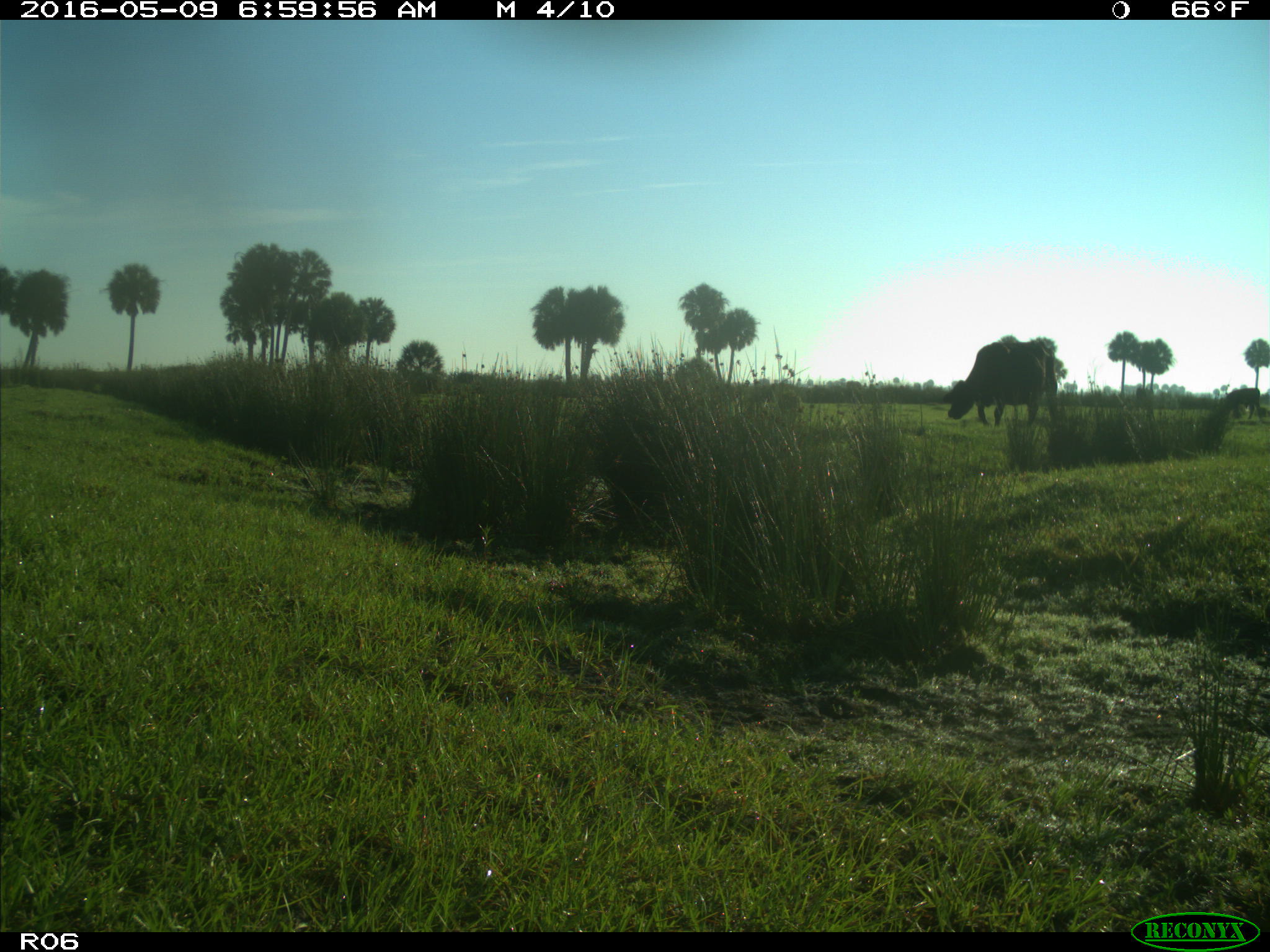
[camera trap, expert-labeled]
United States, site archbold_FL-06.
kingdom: Animalia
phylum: Chordata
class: Mammalia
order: Artiodactyla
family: Bovidae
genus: Bos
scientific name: Bos taurus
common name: domestic cow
Bos taurus (domestic cow).